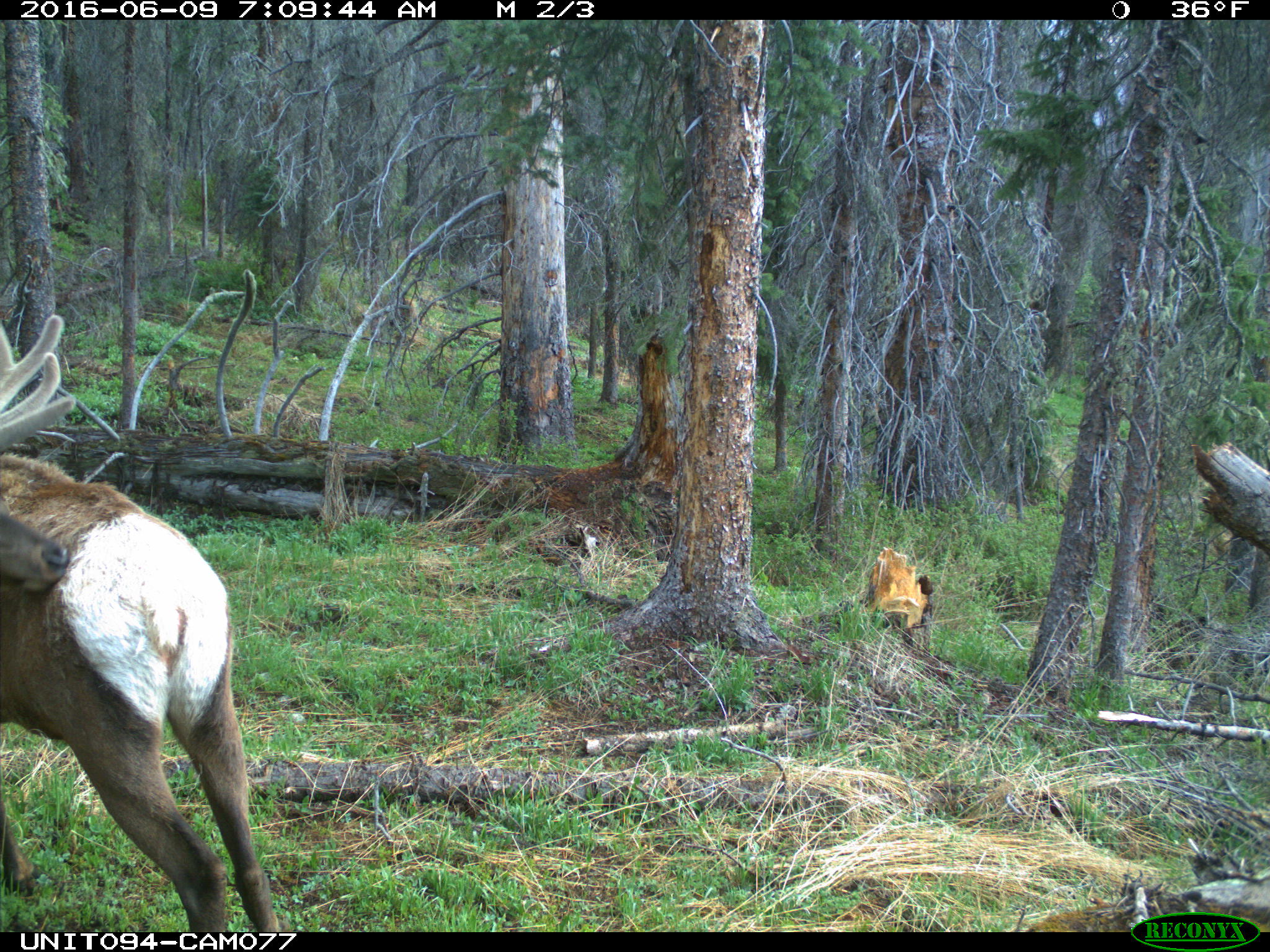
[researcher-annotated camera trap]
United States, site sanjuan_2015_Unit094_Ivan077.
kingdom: Animalia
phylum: Chordata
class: Mammalia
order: Artiodactyla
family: Cervidae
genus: Cervus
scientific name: Cervus elaphus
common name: red deer